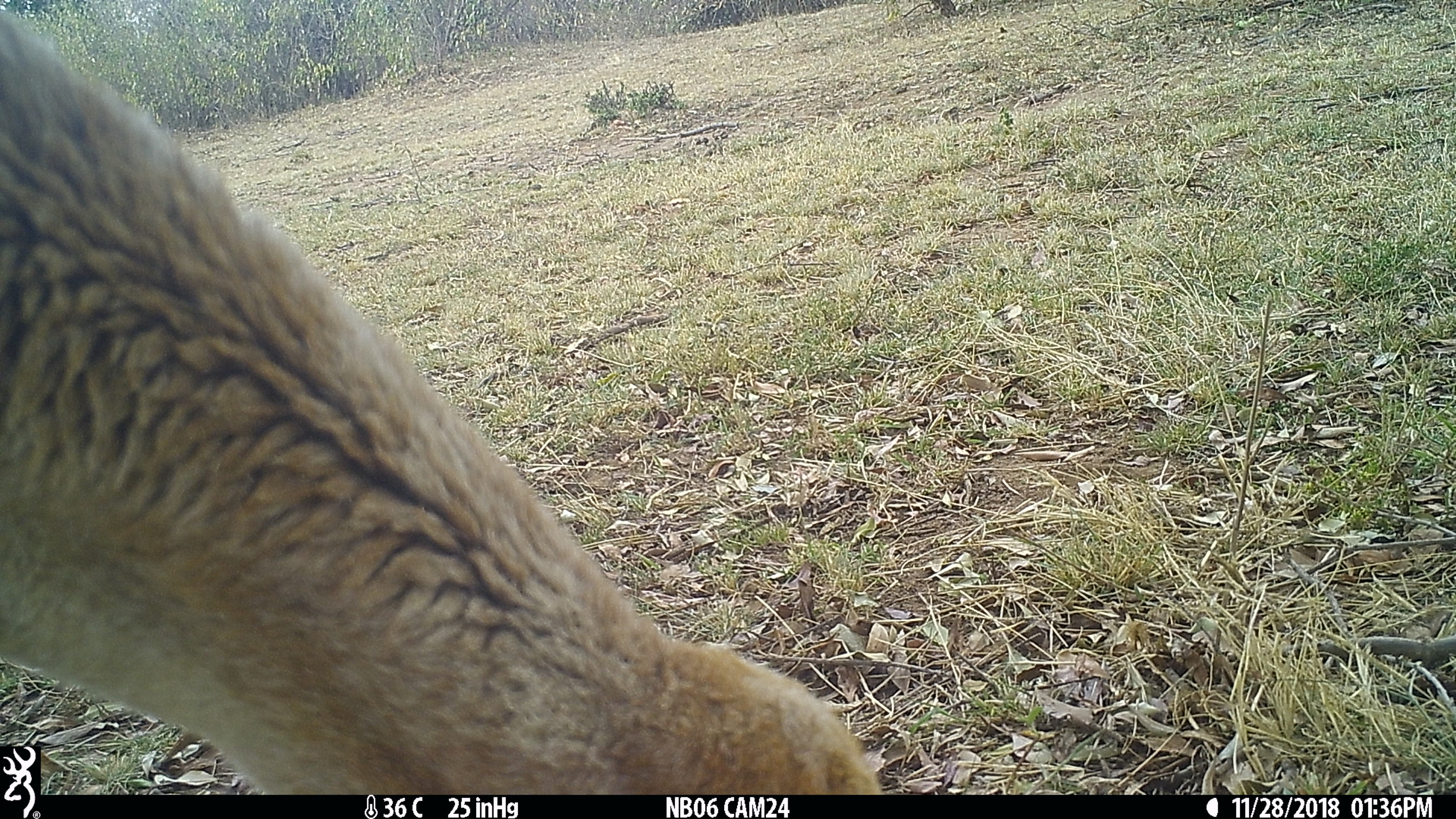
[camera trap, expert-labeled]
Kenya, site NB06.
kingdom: Animalia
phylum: Chordata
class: Mammalia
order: Artiodactyla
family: Bovidae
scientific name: Bovidae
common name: sheep or goat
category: shoat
Shoat (sheep or goat) (Bovidae).